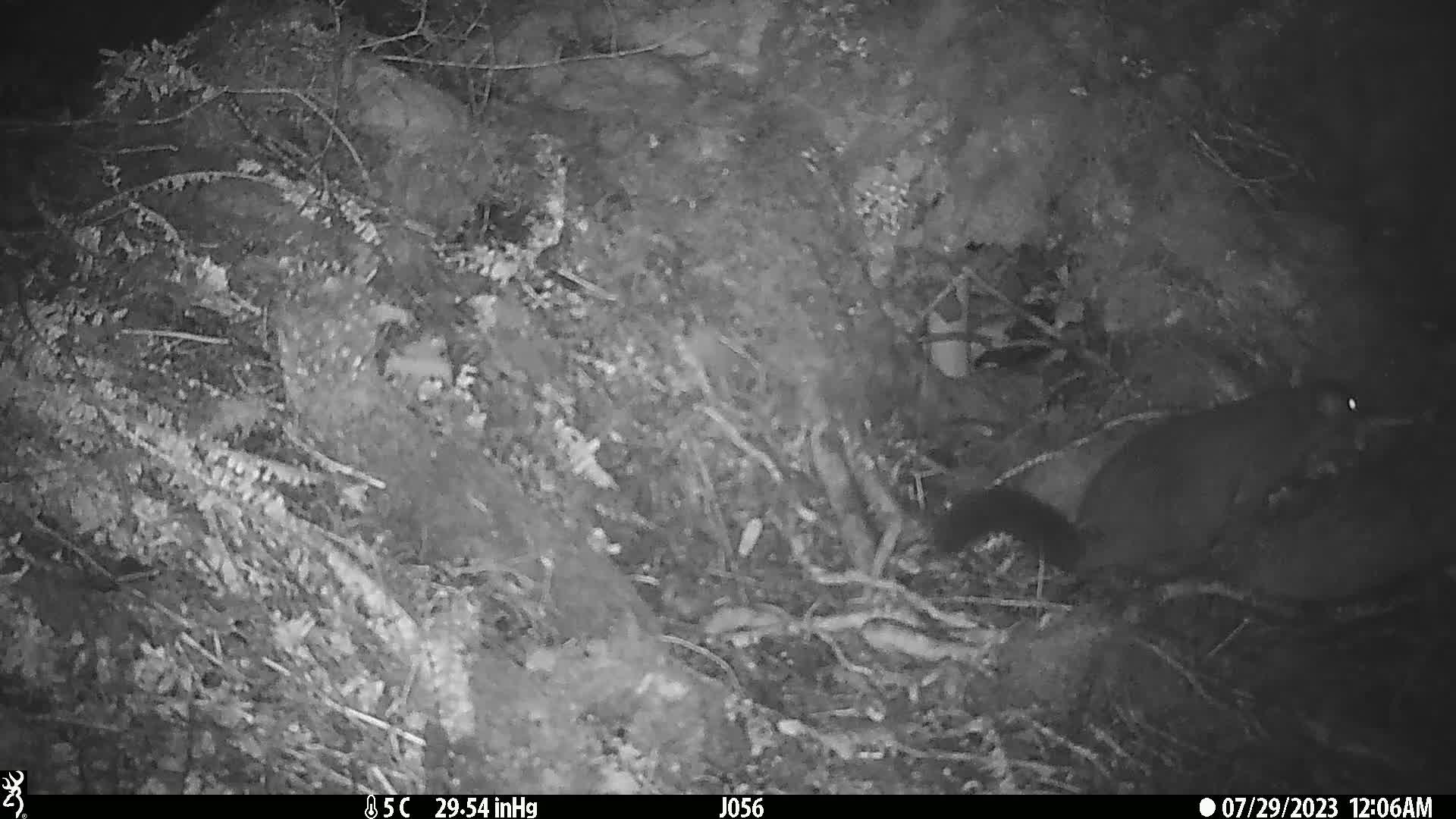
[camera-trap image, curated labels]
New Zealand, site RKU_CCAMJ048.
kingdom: Animalia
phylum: Chordata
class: Mammalia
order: Diprotodontia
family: Phalangeridae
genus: Trichosurus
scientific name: Trichosurus vulpecula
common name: common brushtail possum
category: possum